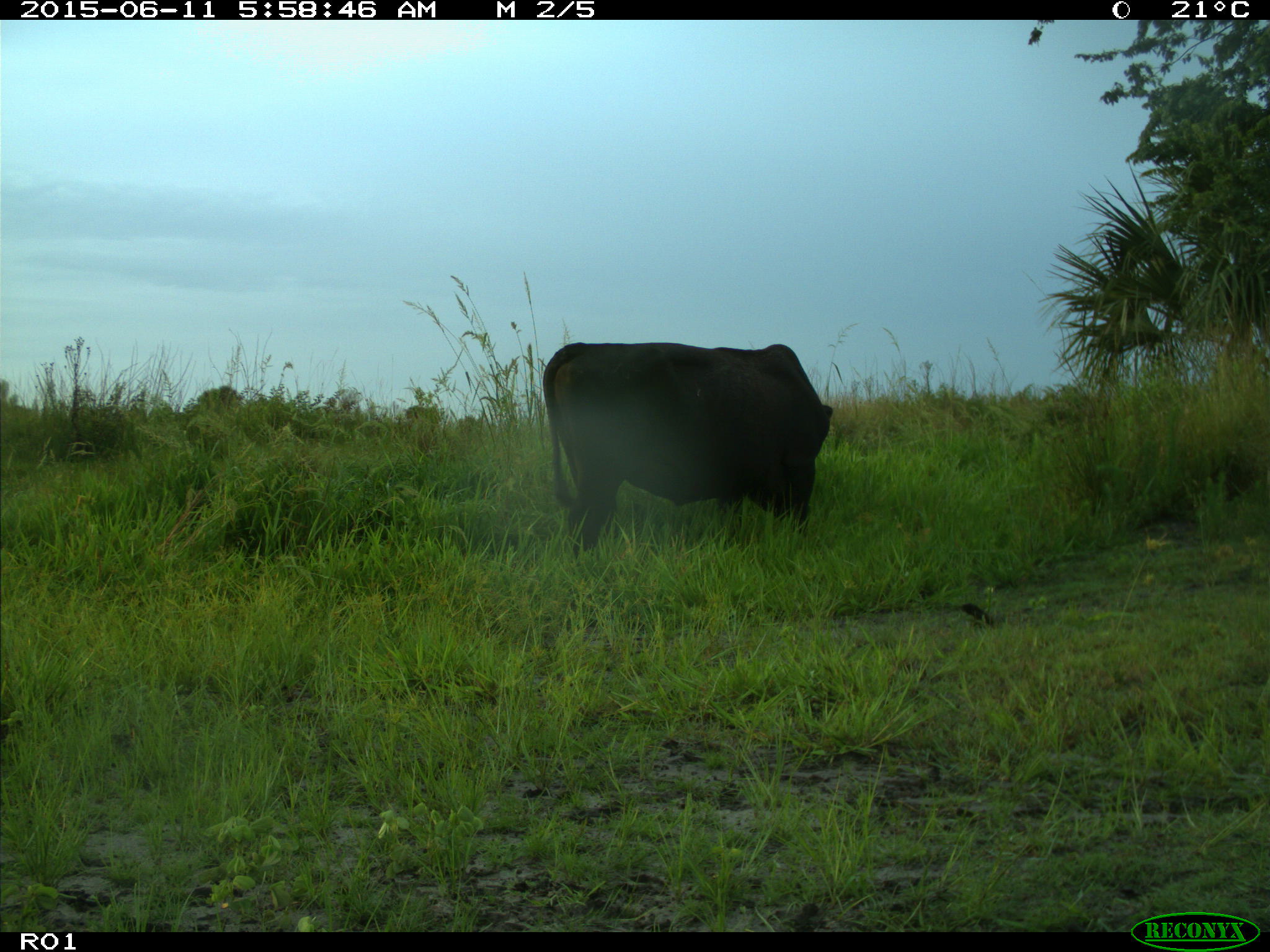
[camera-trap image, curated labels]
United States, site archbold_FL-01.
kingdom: Animalia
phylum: Chordata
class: Mammalia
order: Artiodactyla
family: Bovidae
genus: Bos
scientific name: Bos taurus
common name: domestic cow